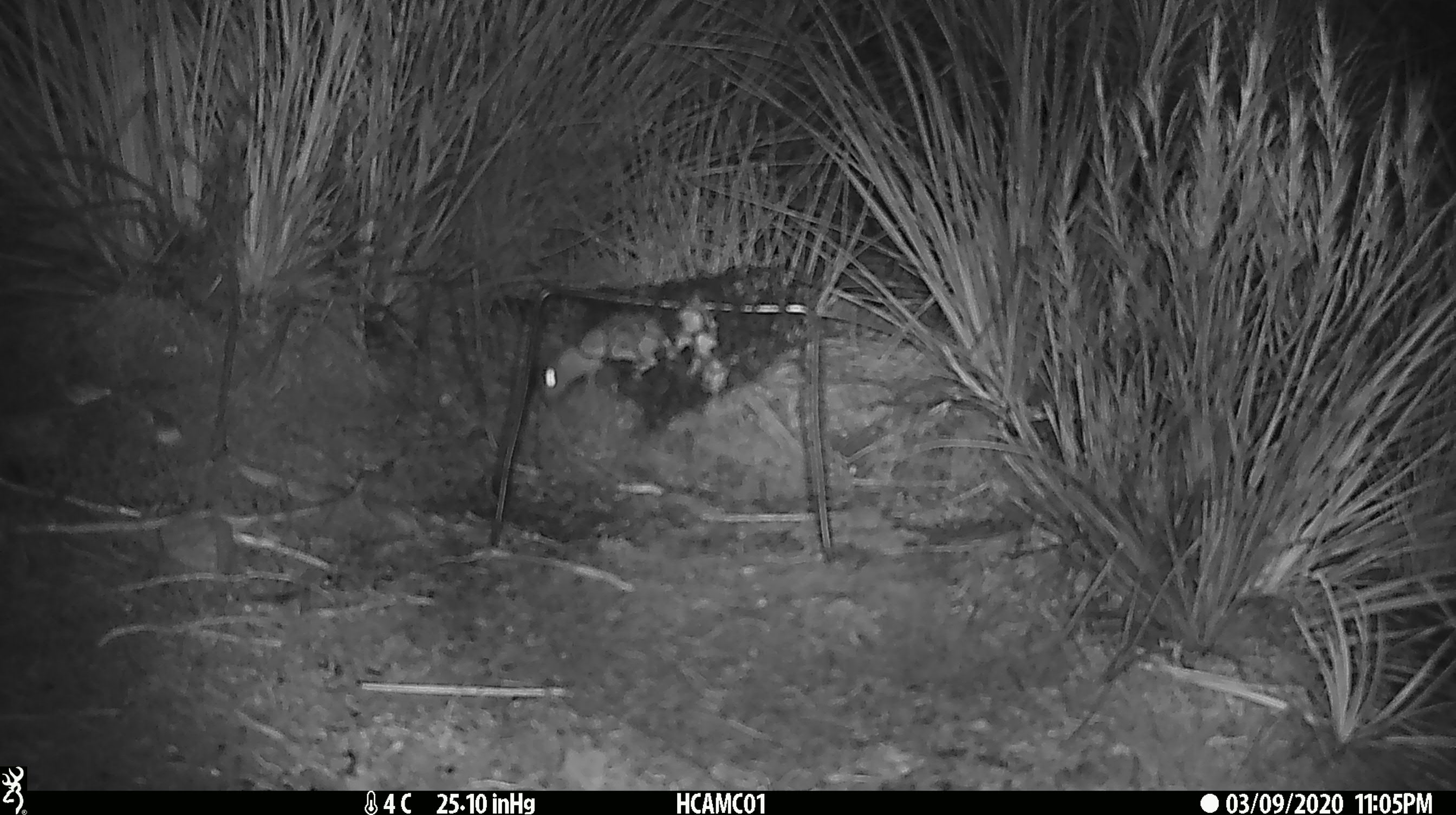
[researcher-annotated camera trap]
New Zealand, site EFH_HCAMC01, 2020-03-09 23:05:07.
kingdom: Animalia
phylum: Chordata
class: Mammalia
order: Rodentia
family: Muridae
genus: Mus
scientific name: Mus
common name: mouse